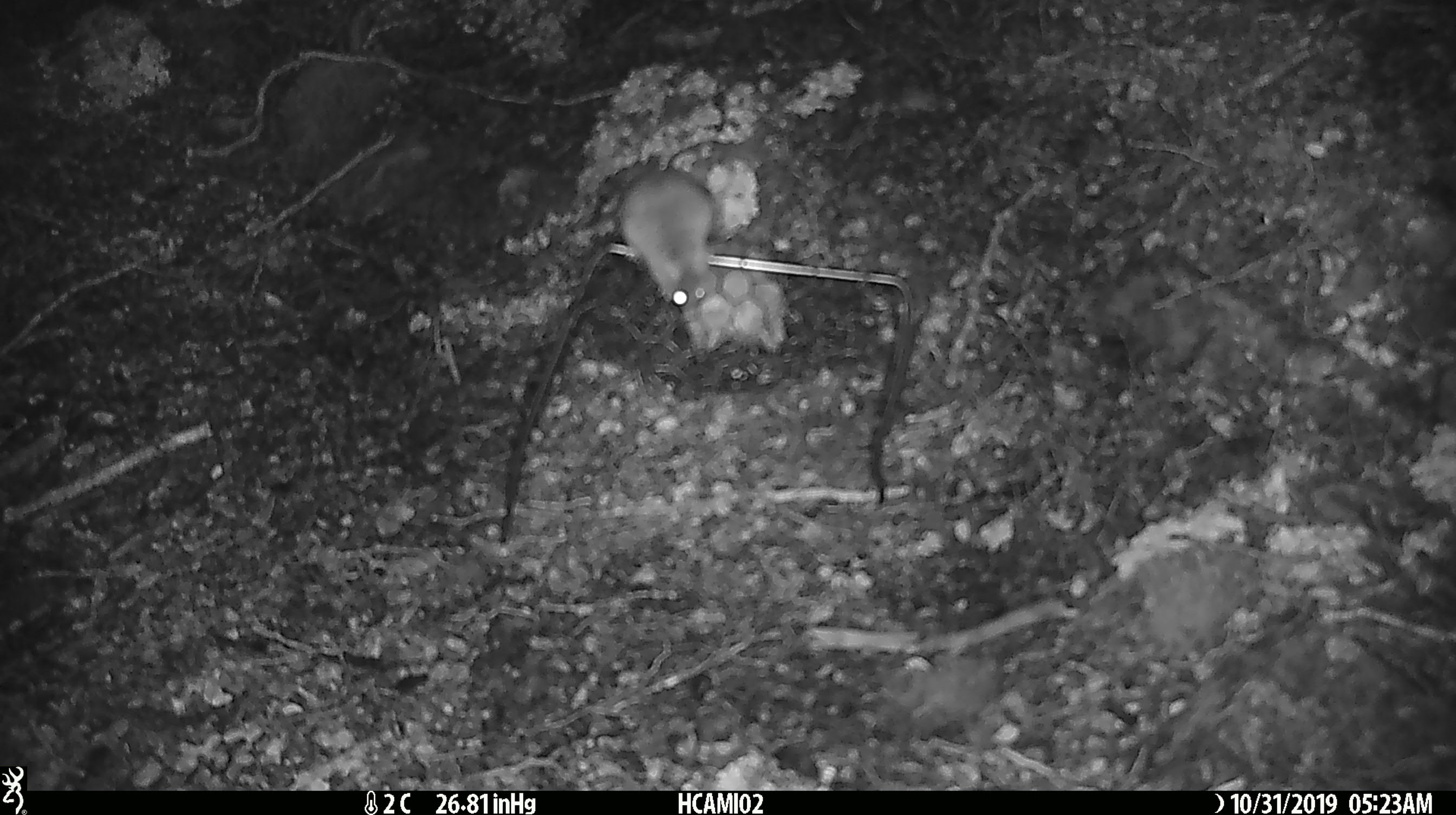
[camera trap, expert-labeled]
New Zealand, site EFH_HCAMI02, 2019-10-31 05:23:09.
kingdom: Animalia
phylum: Chordata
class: Mammalia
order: Rodentia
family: Muridae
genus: Mus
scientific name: Mus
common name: mouse